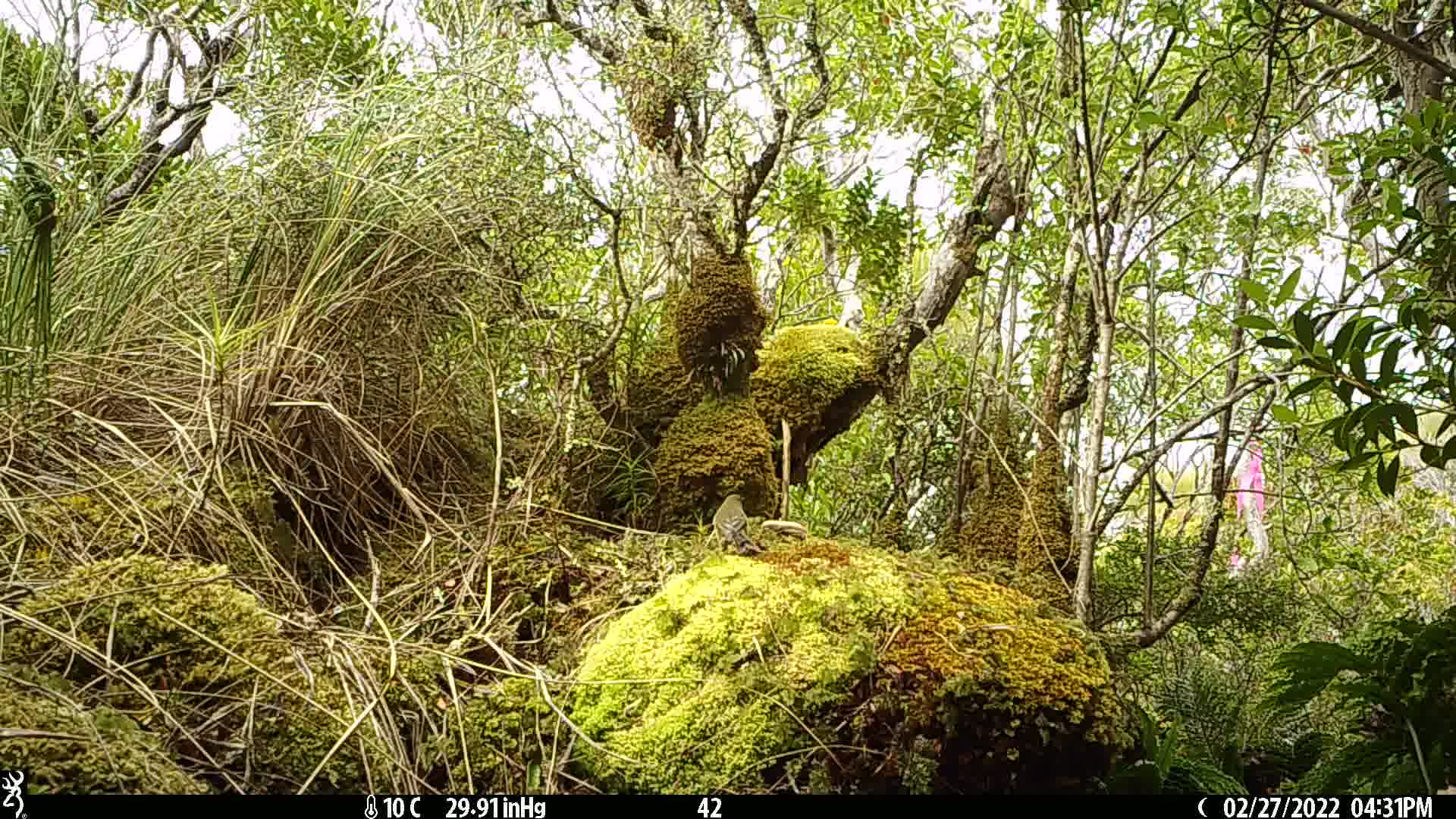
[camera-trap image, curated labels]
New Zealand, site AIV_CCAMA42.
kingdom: Animalia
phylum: Chordata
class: Aves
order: Passeriformes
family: Meliphagidae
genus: Anthornis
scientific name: Anthornis melanura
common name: new zealand bellbird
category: bellbird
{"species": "bellbird (new zealand bellbird) (Anthornis melanura)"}